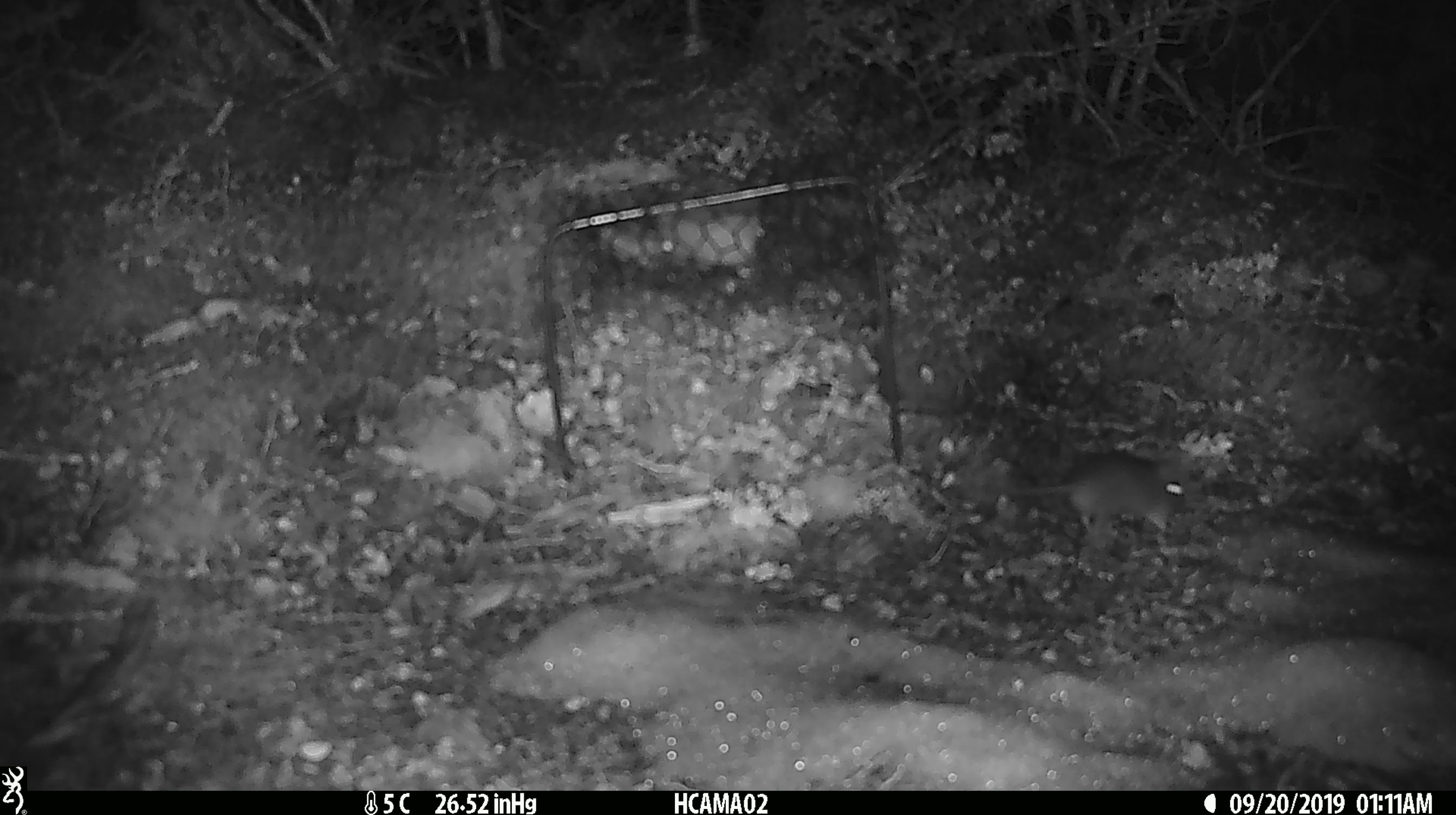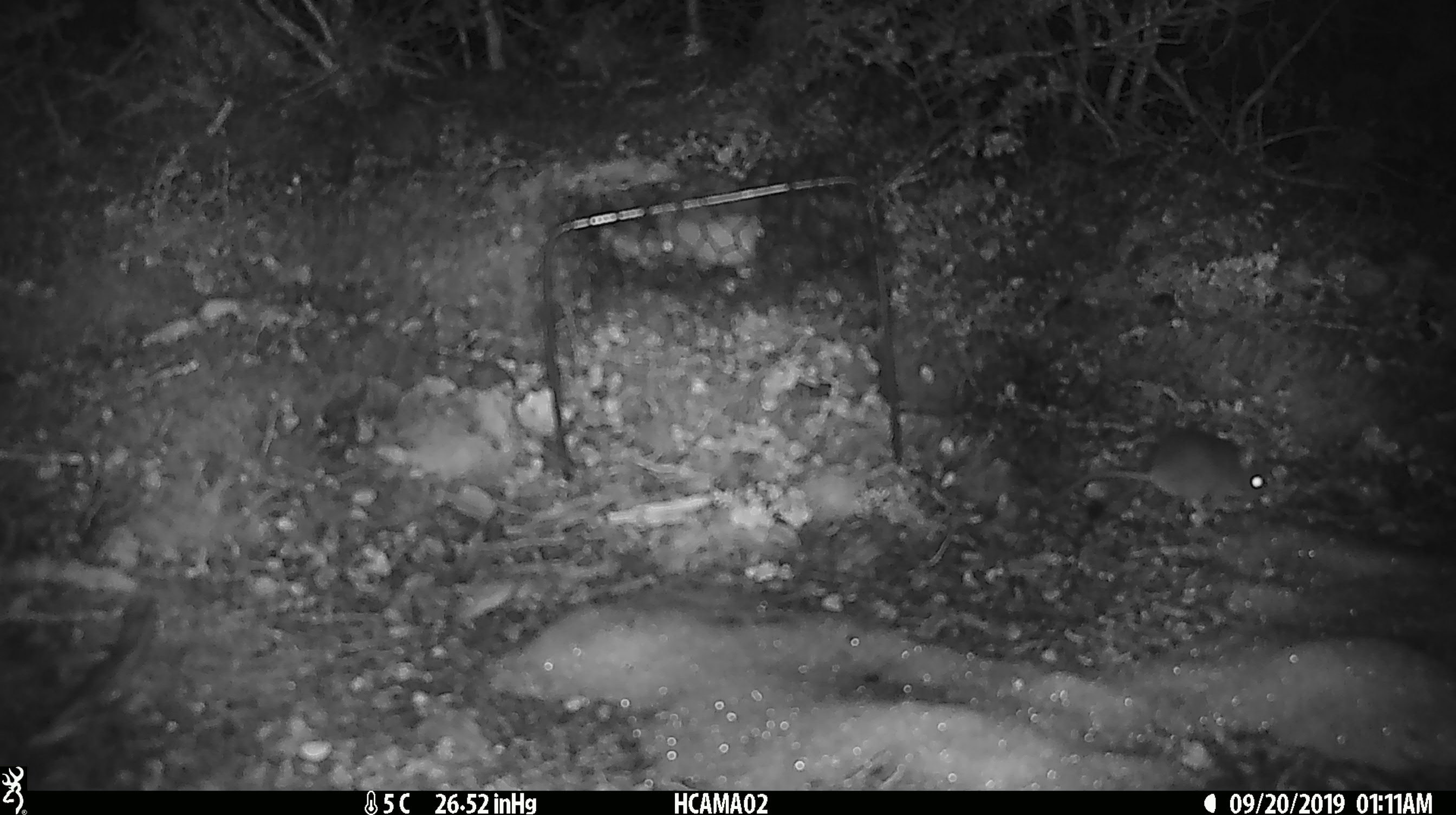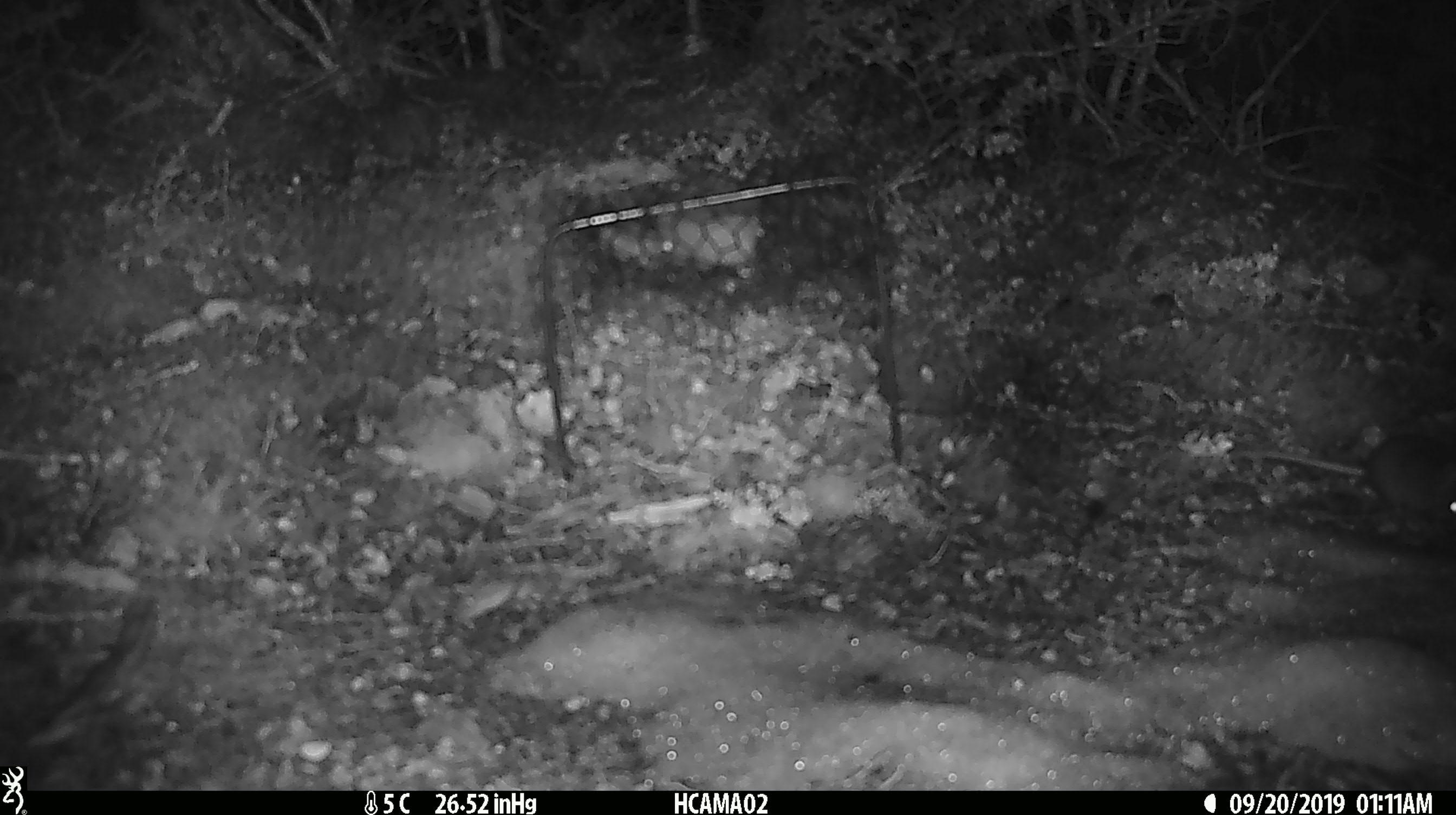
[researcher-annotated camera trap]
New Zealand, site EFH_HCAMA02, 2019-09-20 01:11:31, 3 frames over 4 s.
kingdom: Animalia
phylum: Chordata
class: Mammalia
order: Rodentia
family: Muridae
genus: Mus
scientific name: Mus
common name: mouse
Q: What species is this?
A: Mouse (Mus).